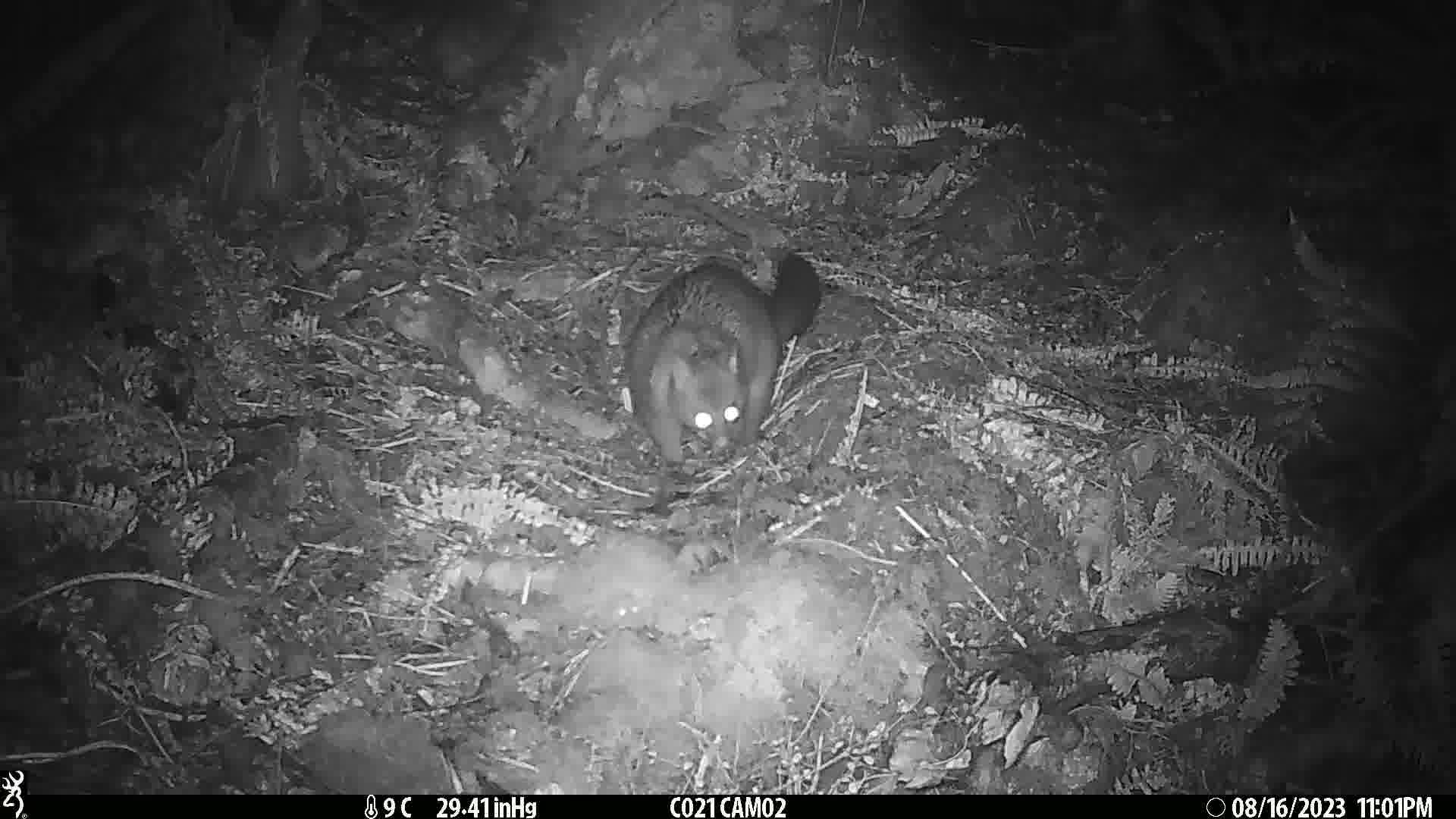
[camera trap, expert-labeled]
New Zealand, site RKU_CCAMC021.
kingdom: Animalia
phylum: Chordata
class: Mammalia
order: Diprotodontia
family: Phalangeridae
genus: Trichosurus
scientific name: Trichosurus vulpecula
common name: common brushtail possum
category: possum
Possum (common brushtail possum) (Trichosurus vulpecula).